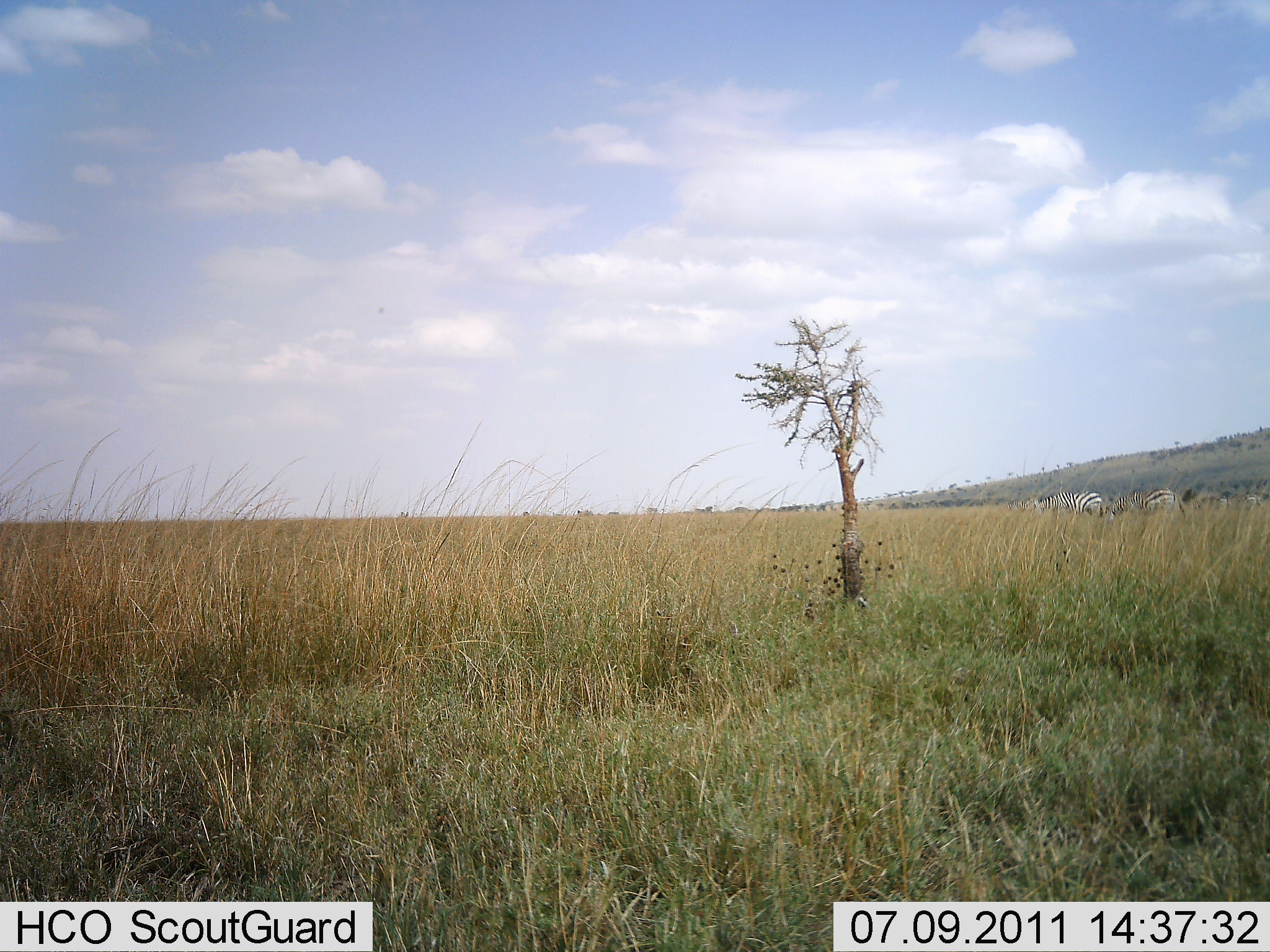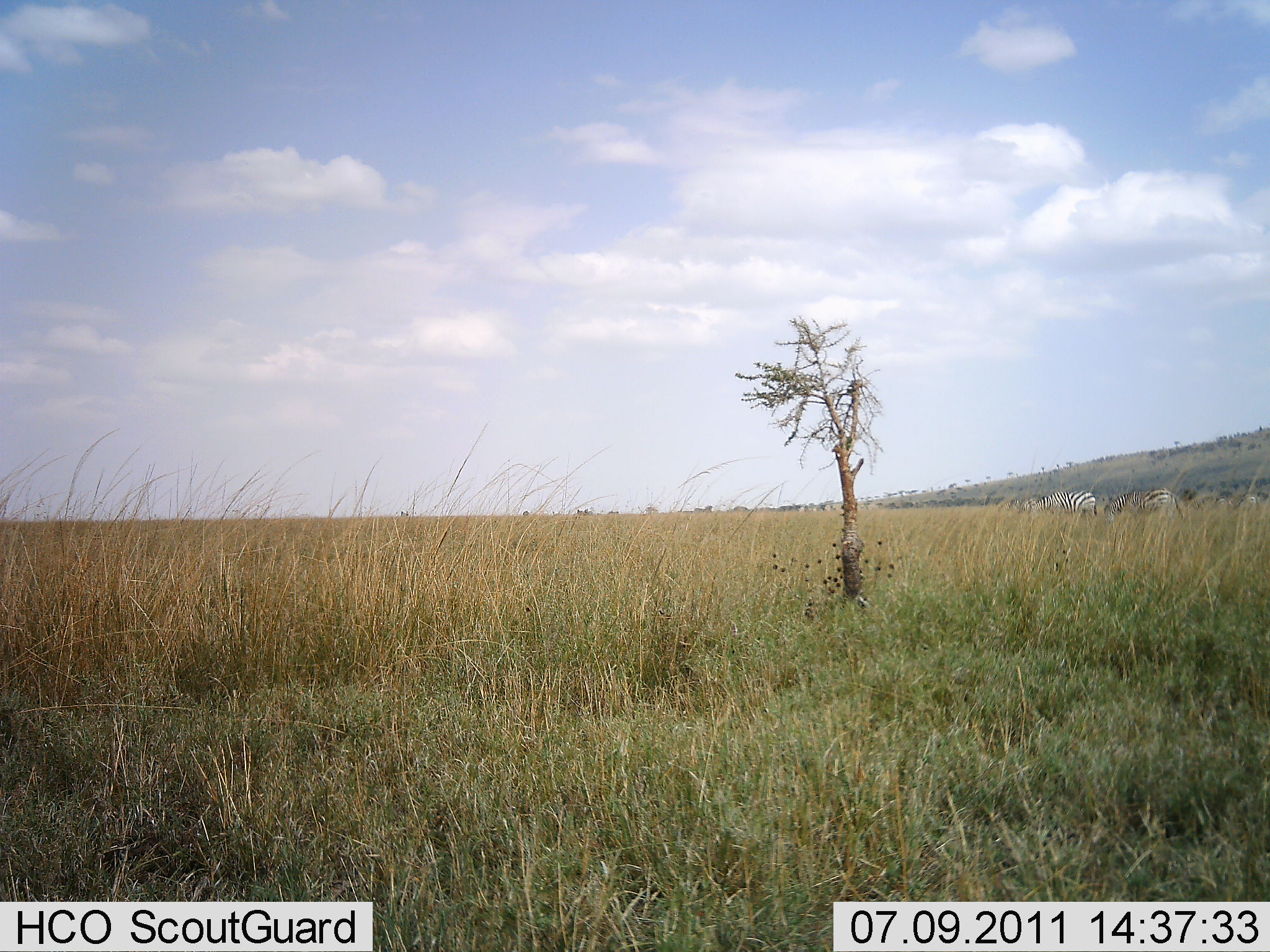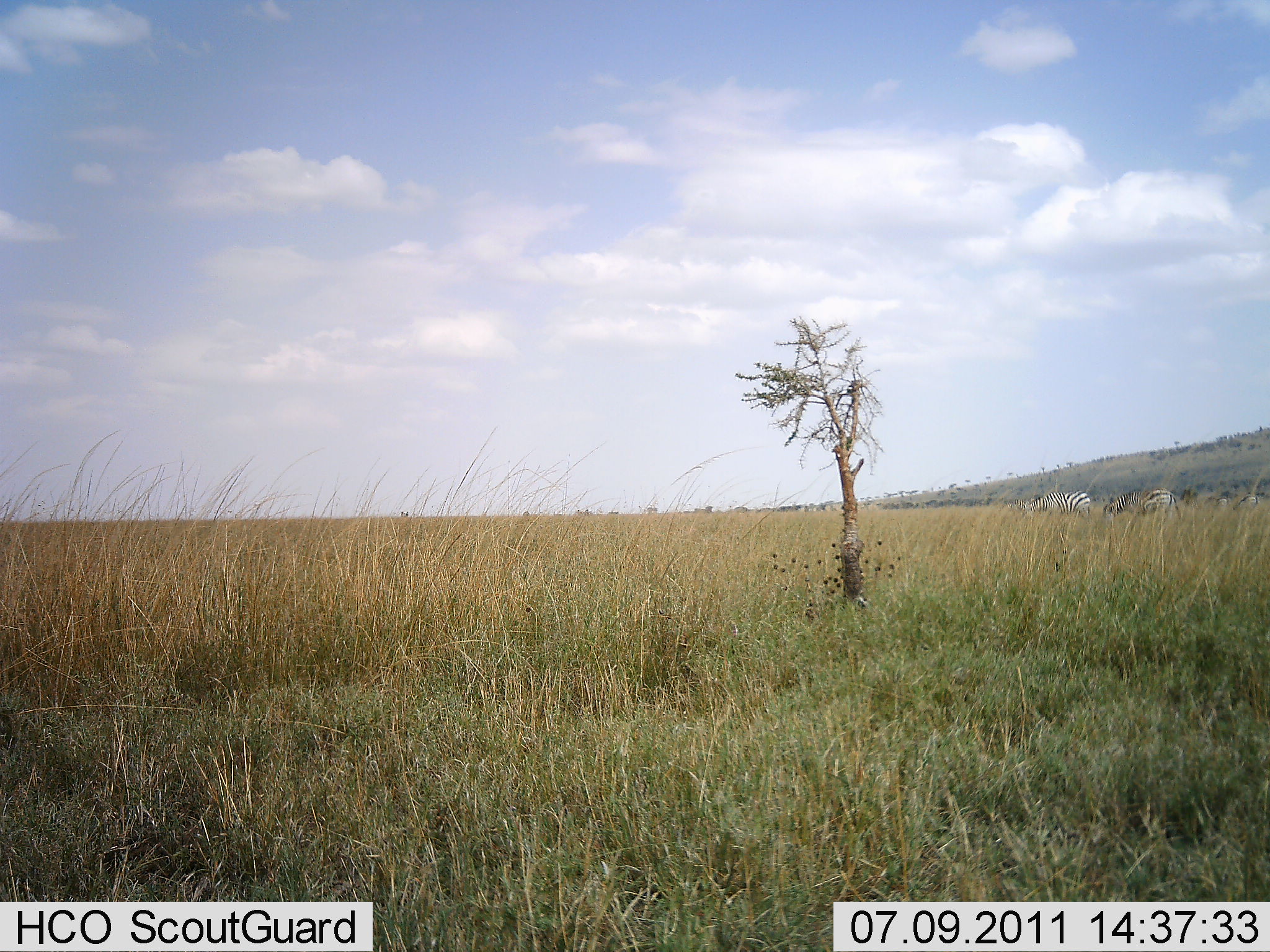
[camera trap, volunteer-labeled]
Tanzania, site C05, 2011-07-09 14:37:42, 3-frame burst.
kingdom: Animalia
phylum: Chordata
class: Mammalia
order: Perissodactyla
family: Equidae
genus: Equus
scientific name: Equus quagga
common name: plains zebra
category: zebra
Zebra (plains zebra) (Equus quagga), count 2. Behavior (volunteer vote fractions): standing 20%, resting 0%, moving 70%, interacting 0%. Young present (vote fraction): 0%. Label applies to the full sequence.